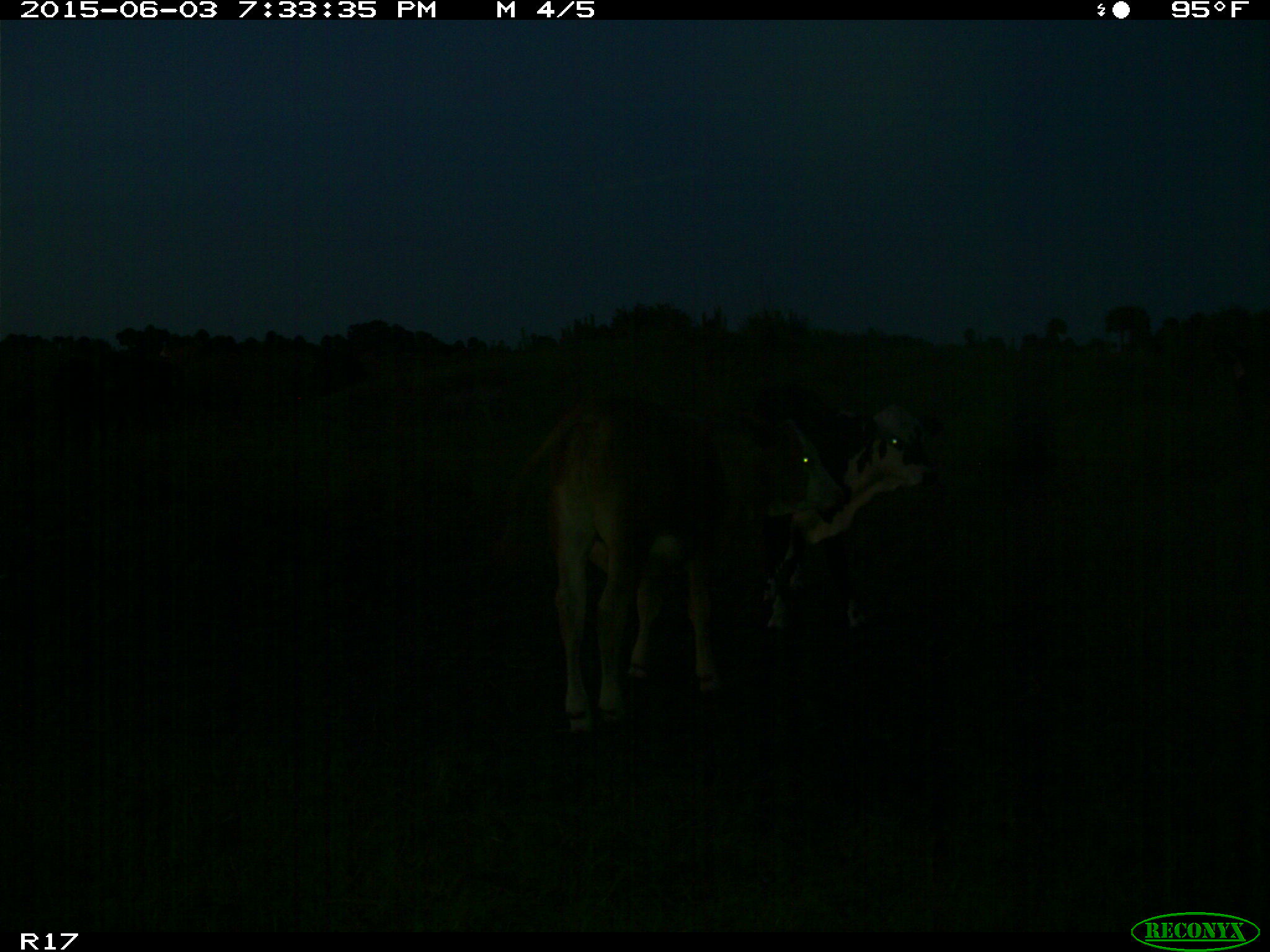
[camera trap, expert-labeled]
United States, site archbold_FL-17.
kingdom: Animalia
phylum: Chordata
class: Mammalia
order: Artiodactyla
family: Bovidae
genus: Bos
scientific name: Bos taurus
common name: domestic cow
Bos taurus (domestic cow).